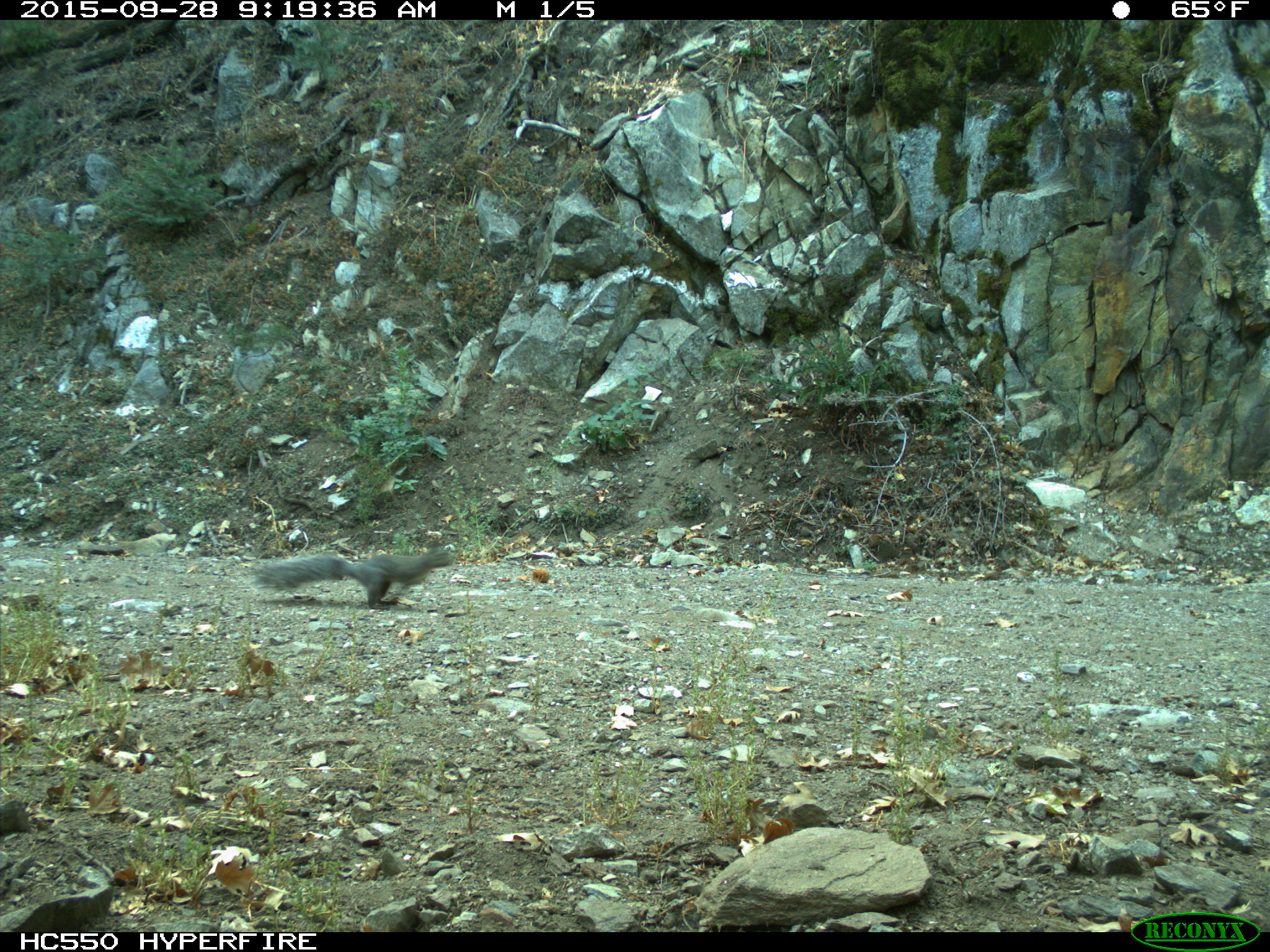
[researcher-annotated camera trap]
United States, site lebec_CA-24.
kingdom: Animalia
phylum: Chordata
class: Mammalia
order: Rodentia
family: Sciuridae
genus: Sciurus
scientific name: Sciurus carolinensis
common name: eastern gray squirrel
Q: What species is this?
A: Sciurus carolinensis (eastern gray squirrel).